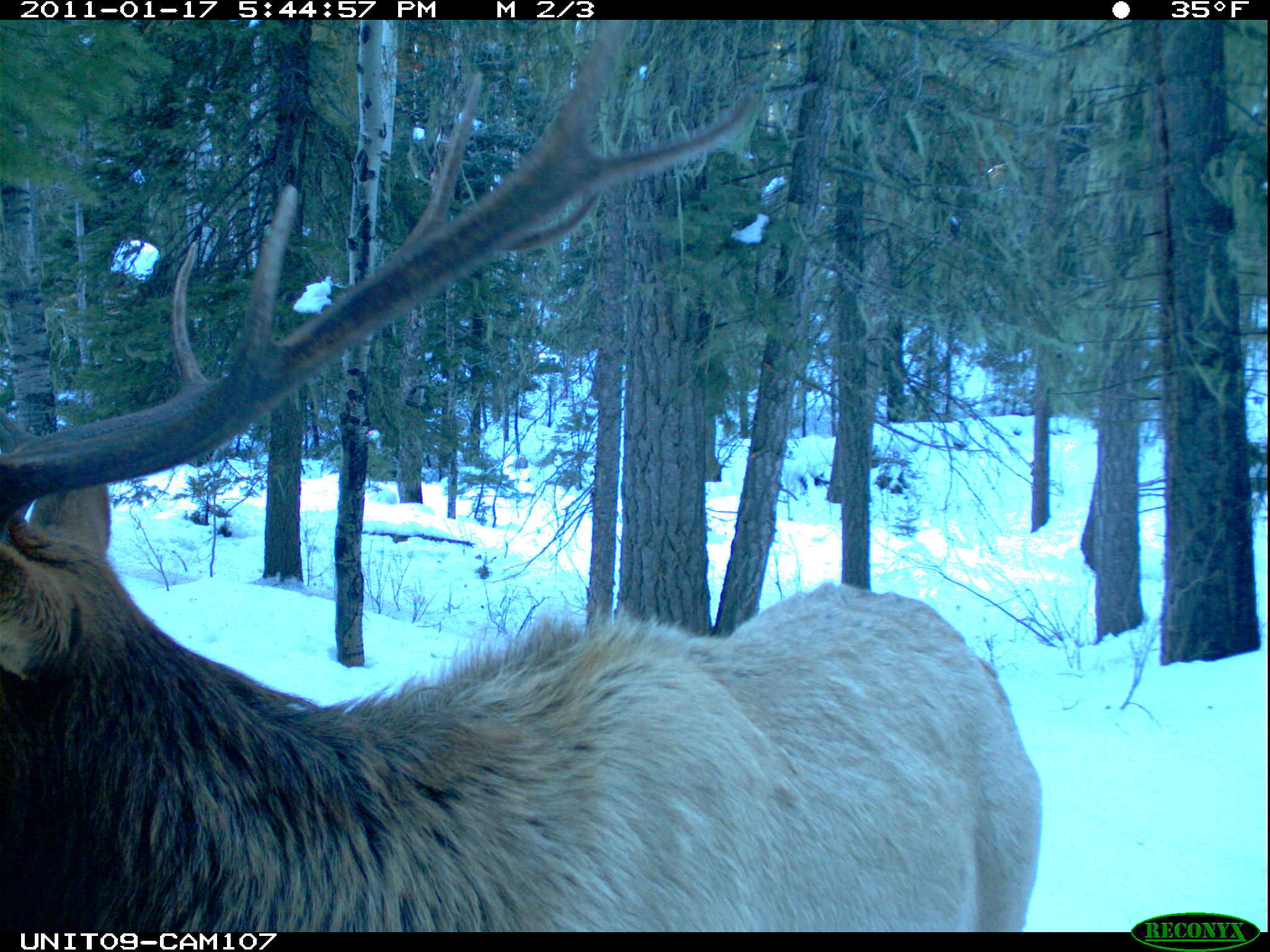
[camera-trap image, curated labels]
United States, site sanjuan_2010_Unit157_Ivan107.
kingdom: Animalia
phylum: Chordata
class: Mammalia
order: Artiodactyla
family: Cervidae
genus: Cervus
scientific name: Cervus elaphus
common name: red deer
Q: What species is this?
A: Cervus elaphus (red deer).